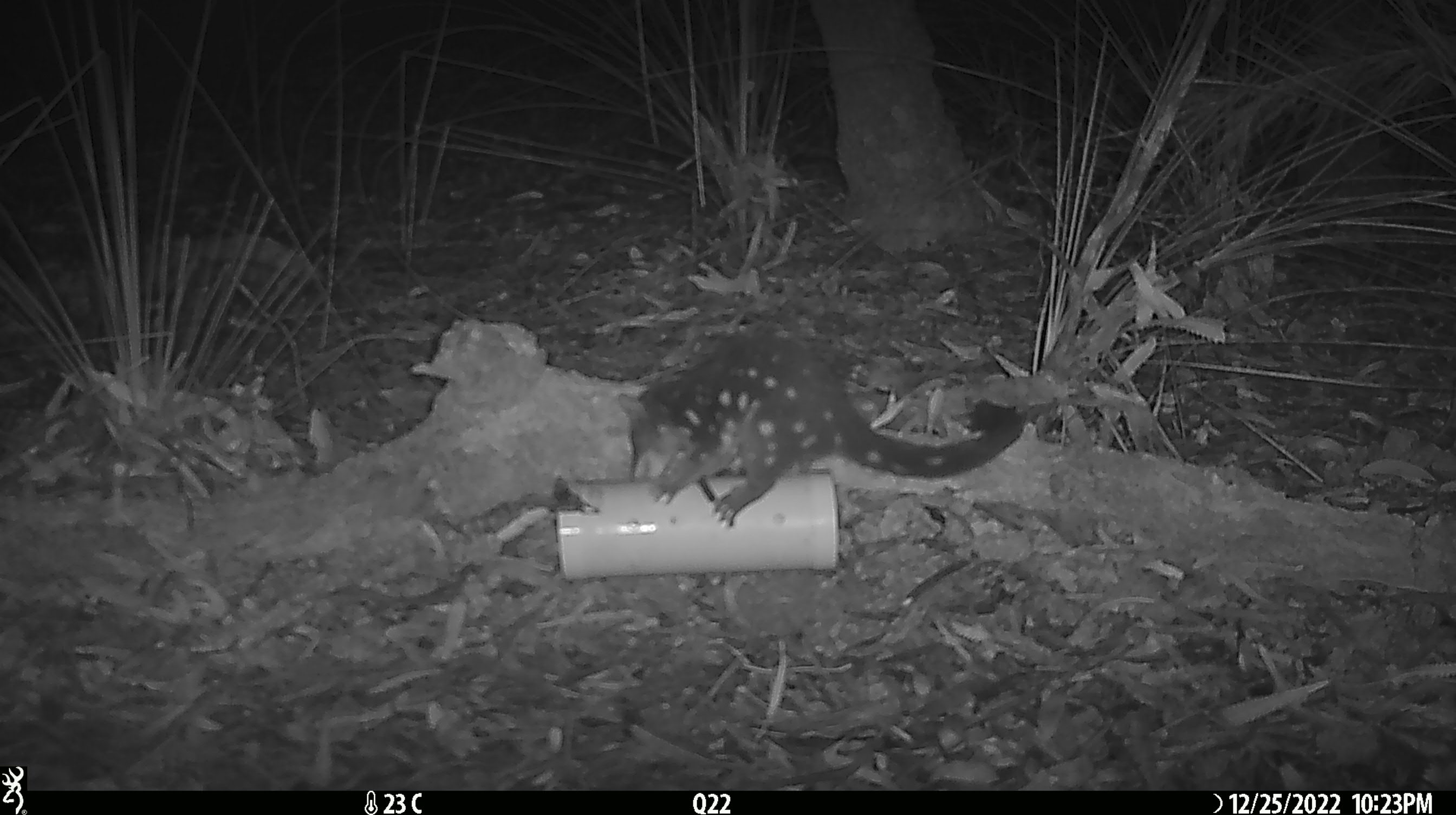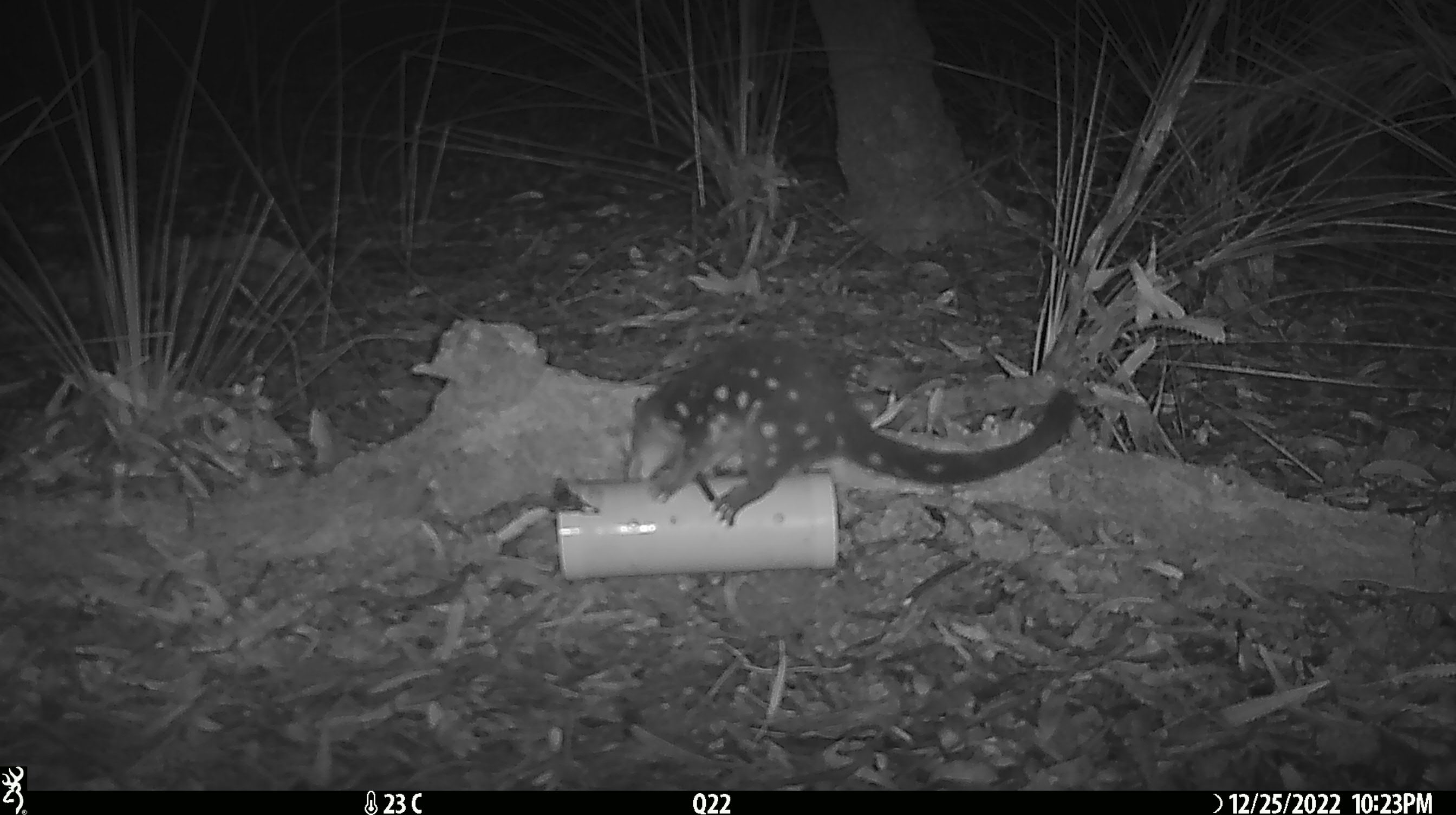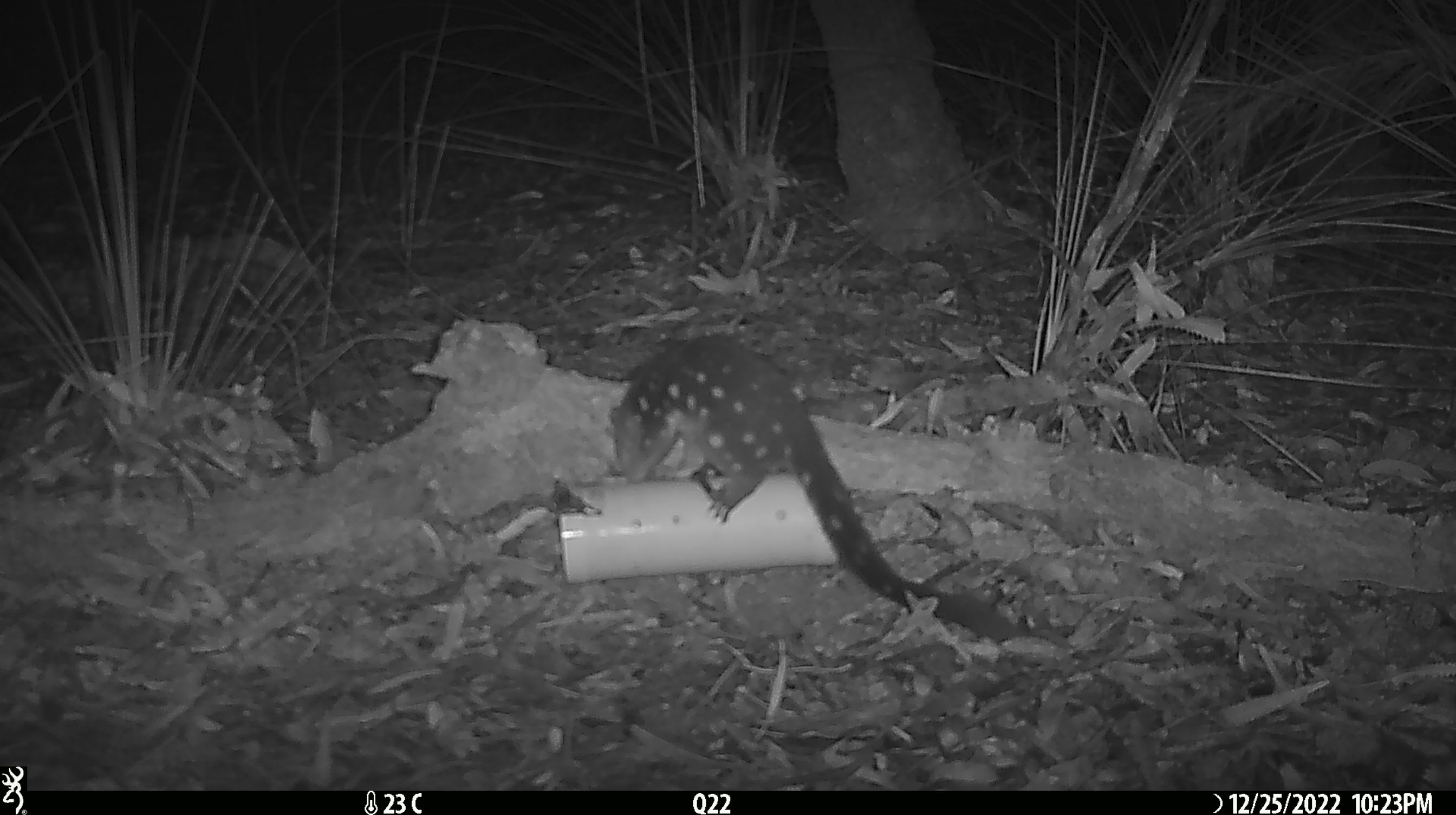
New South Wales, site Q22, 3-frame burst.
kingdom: Animalia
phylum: Chordata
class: Mammalia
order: Dasyuromorphia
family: Dasyuridae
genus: Dasyurus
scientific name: Dasyurus maculatus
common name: spotted-tailed quoll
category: quoll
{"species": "quoll (spotted-tailed quoll) (Dasyurus maculatus)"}